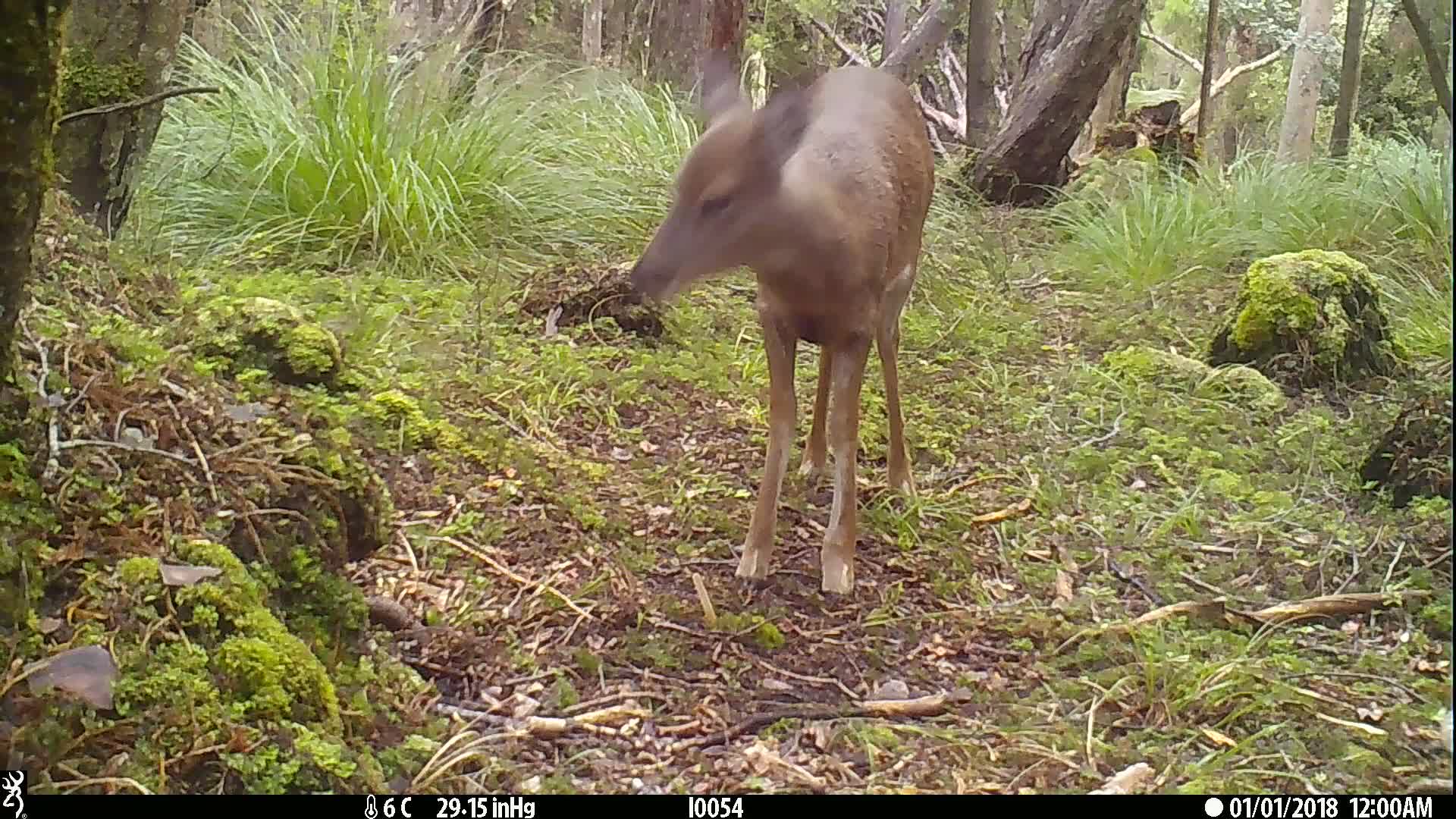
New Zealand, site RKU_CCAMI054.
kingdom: Animalia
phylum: Chordata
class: Mammalia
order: Artiodactyla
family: Cervidae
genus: Odocoileus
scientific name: Odocoileus virginianus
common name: white-tailed deer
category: white tailed deer